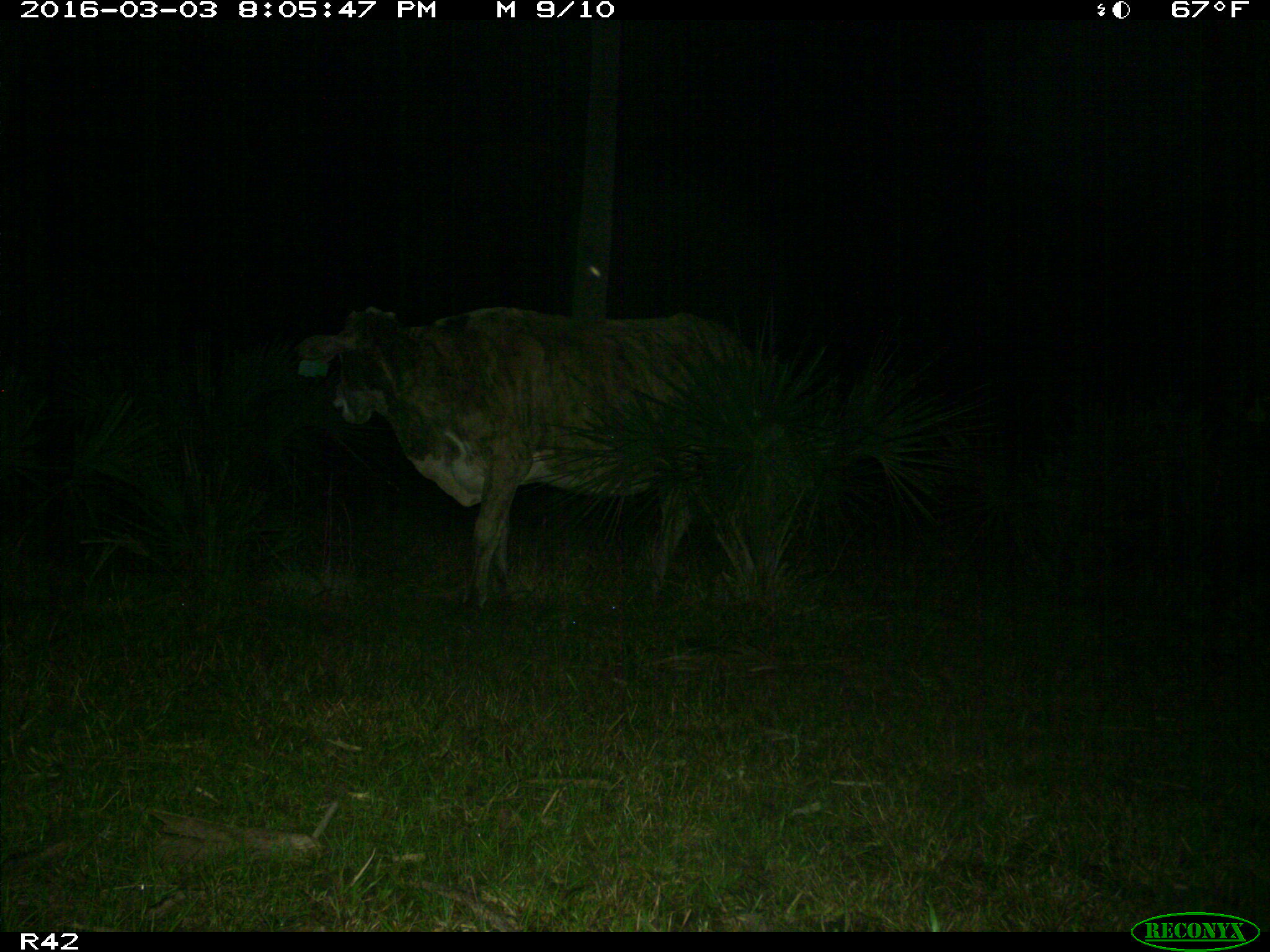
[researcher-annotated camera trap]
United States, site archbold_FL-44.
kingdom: Animalia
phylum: Chordata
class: Mammalia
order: Artiodactyla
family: Bovidae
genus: Bos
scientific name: Bos taurus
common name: domestic cow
Bos taurus (domestic cow).